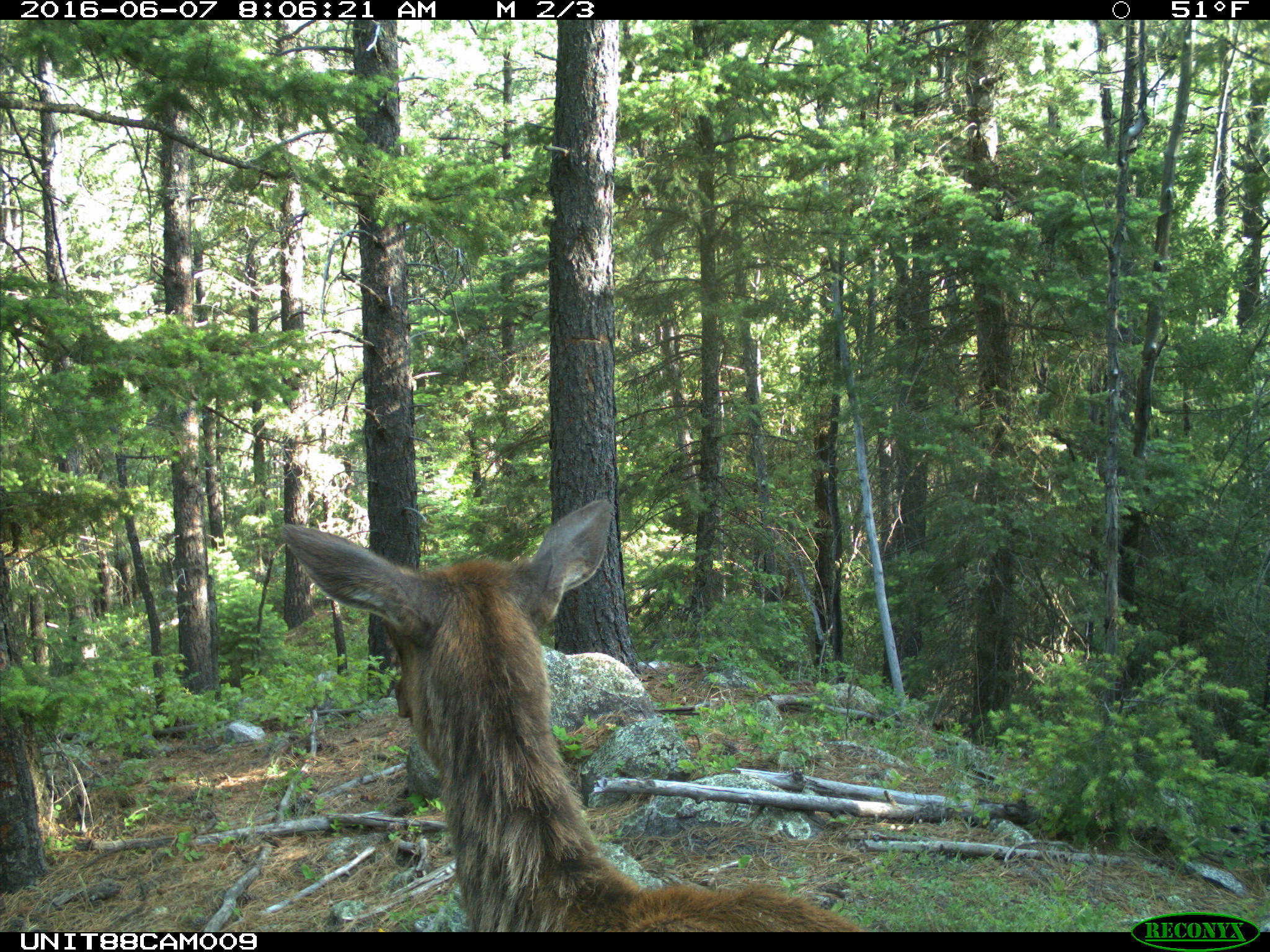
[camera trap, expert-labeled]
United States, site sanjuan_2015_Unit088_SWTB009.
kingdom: Animalia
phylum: Chordata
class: Mammalia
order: Artiodactyla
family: Cervidae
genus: Cervus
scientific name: Cervus elaphus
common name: red deer